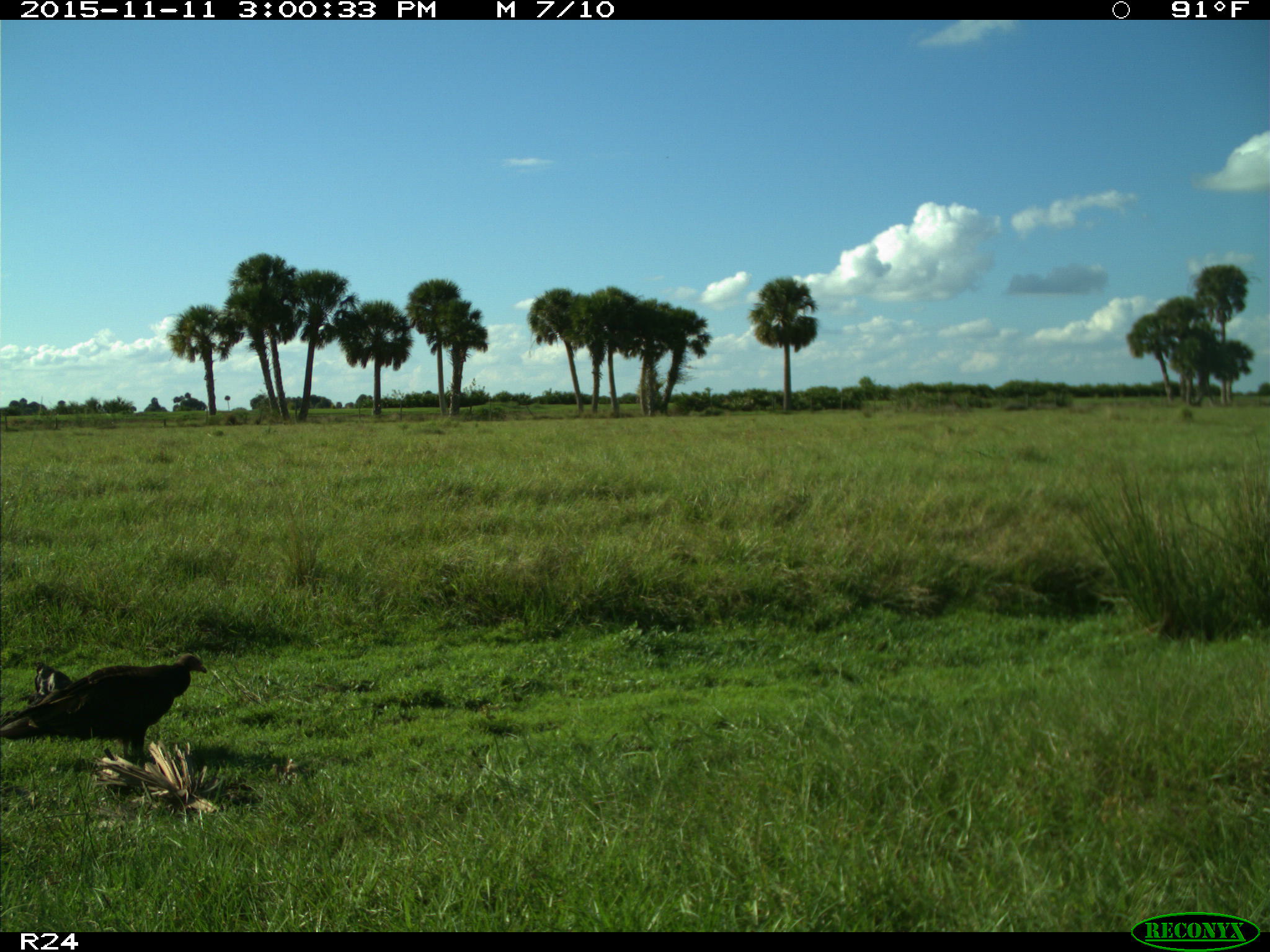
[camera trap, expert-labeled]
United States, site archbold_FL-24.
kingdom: Animalia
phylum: Chordata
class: Aves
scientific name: Aves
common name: birds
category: unidentified bird